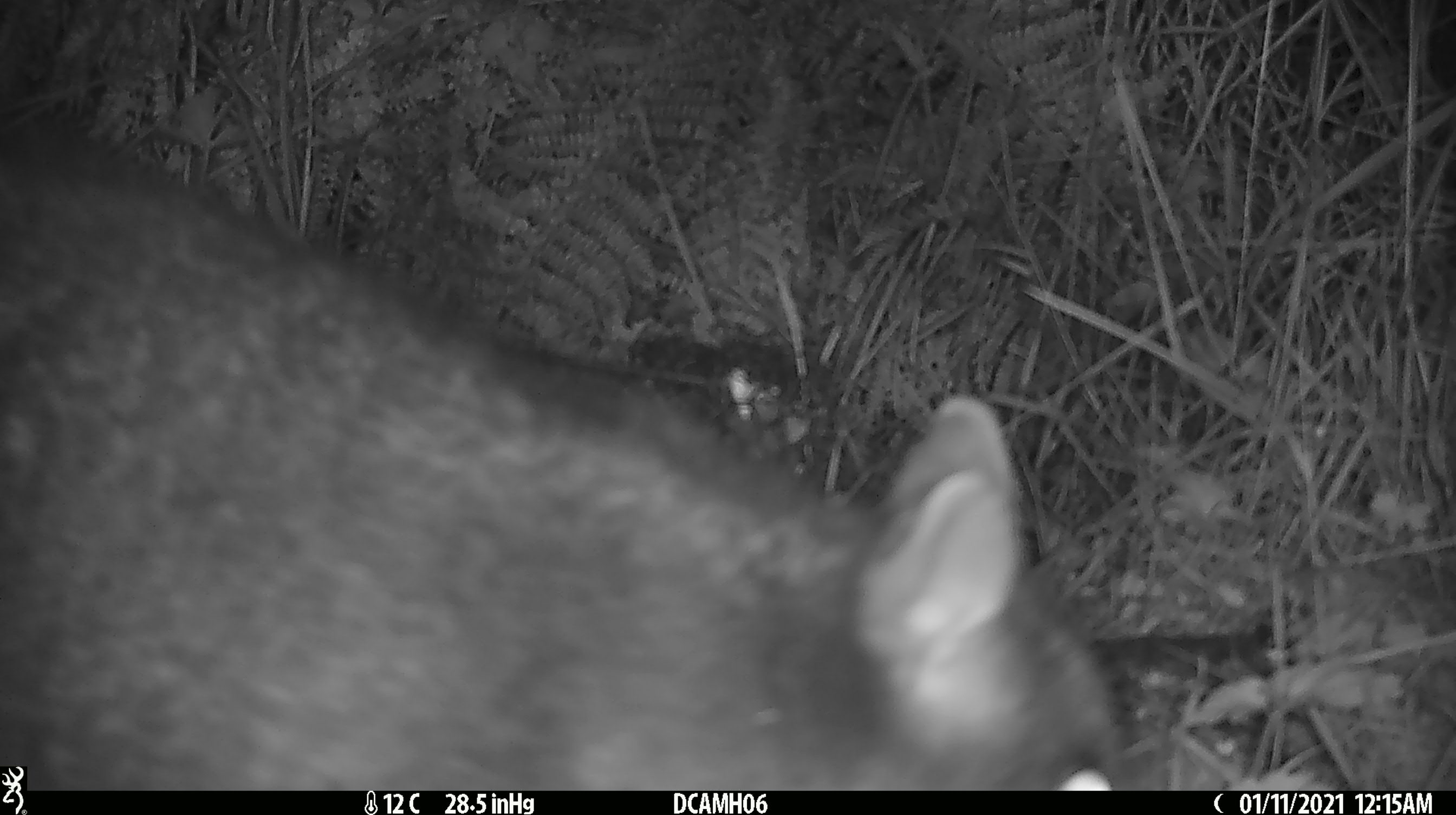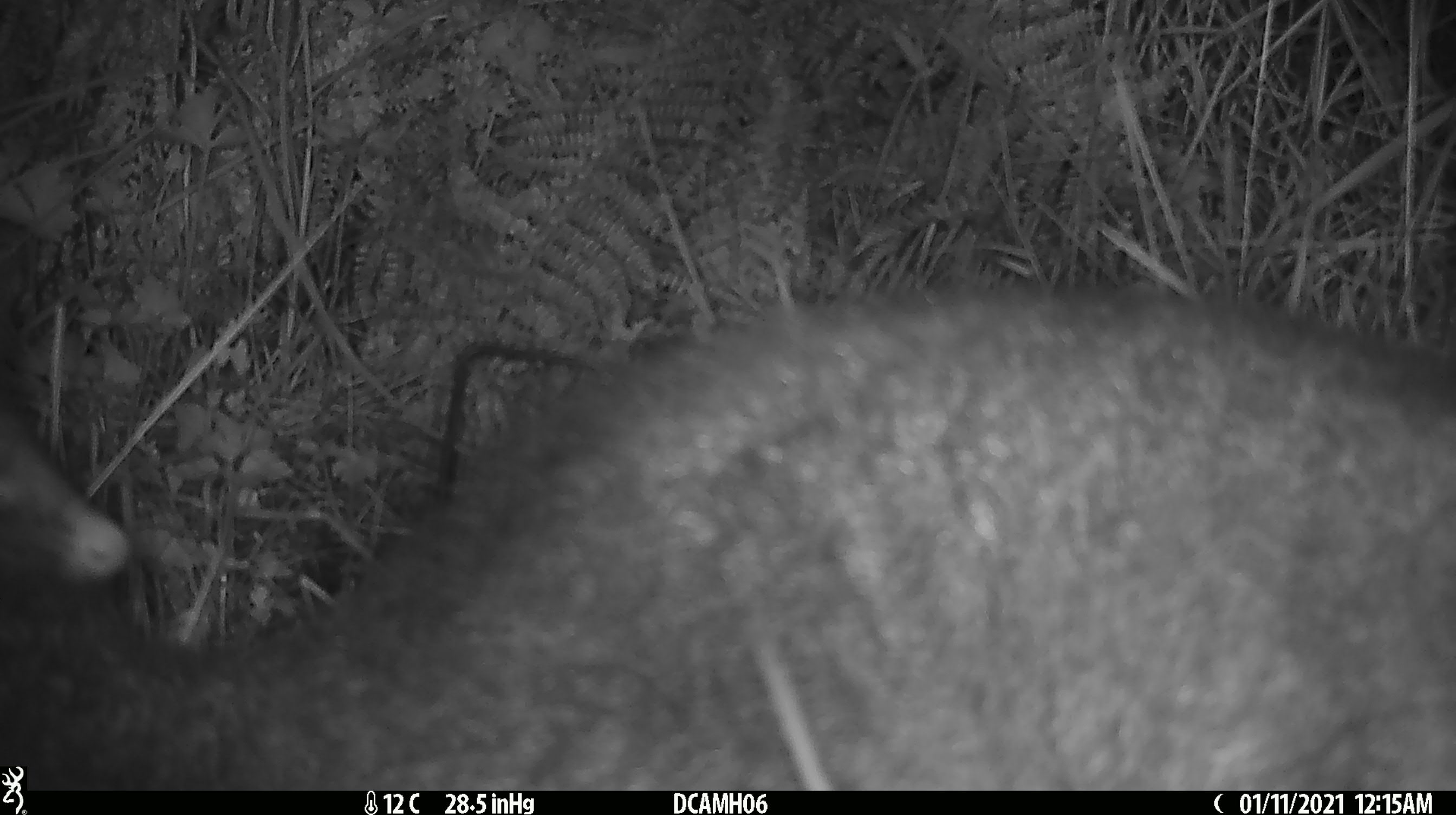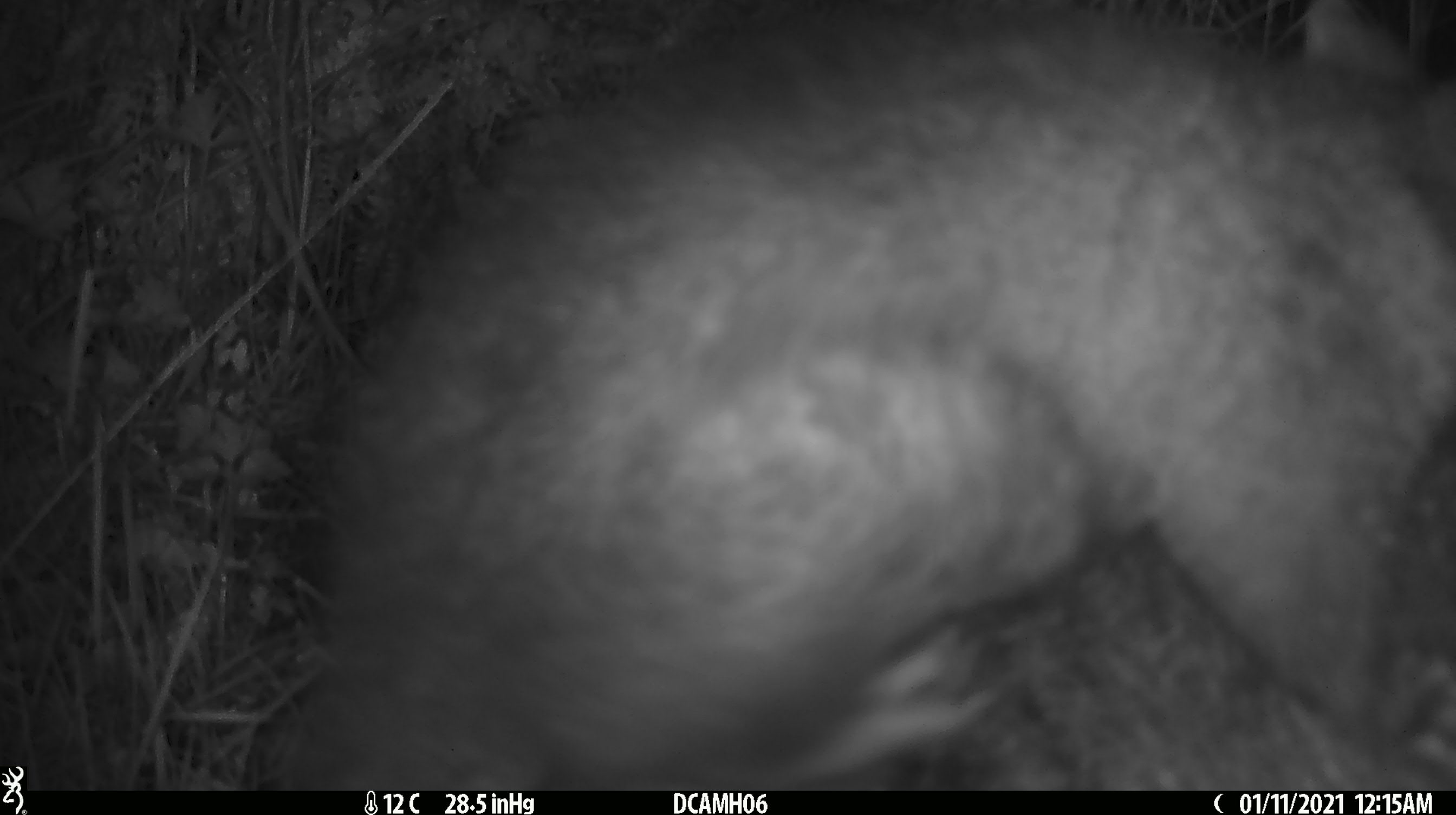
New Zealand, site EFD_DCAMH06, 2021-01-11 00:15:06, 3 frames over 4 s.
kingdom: Animalia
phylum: Chordata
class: Mammalia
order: Diprotodontia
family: Phalangeridae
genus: Trichosurus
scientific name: Trichosurus vulpecula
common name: common brushtail possum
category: possum